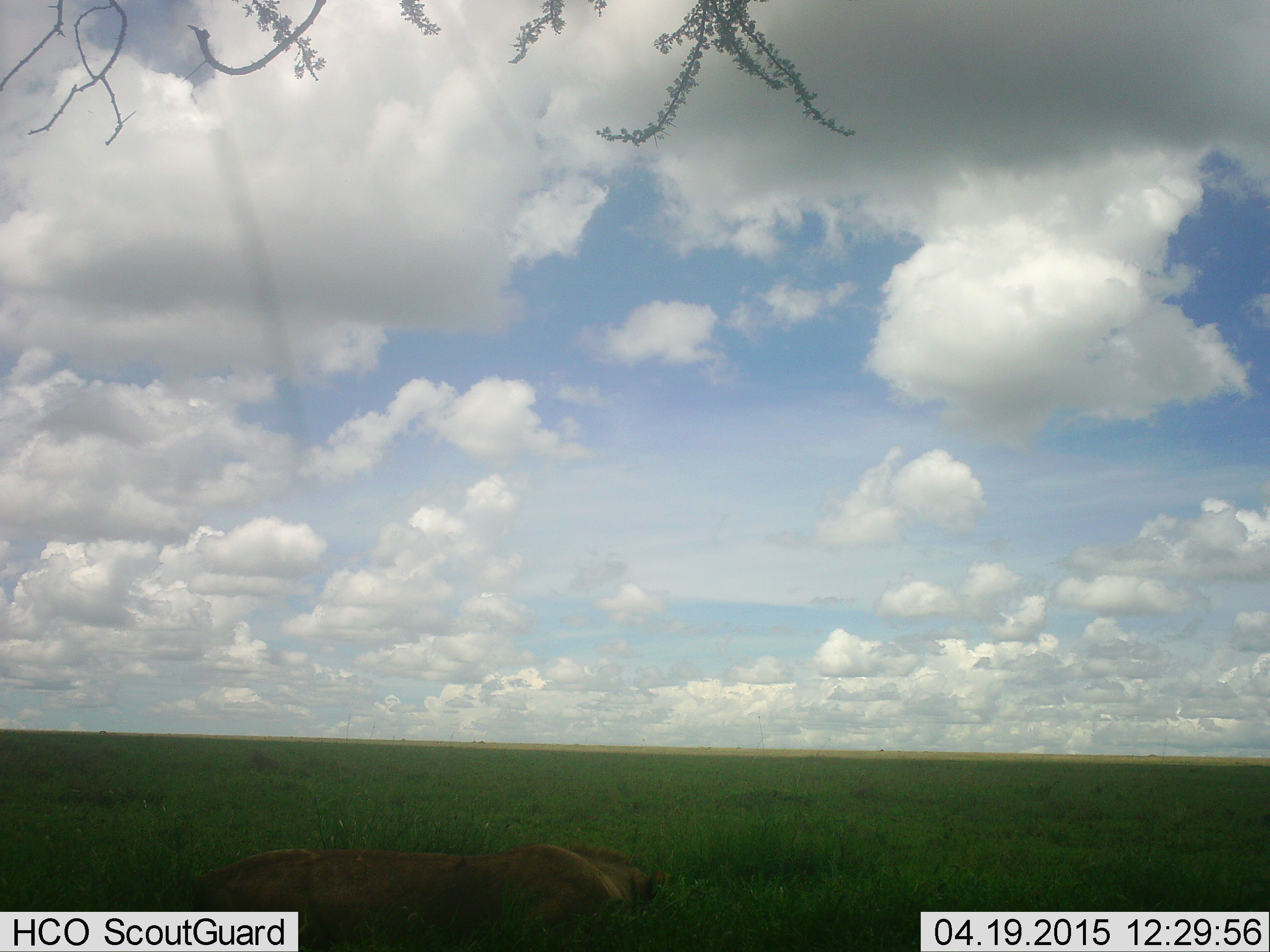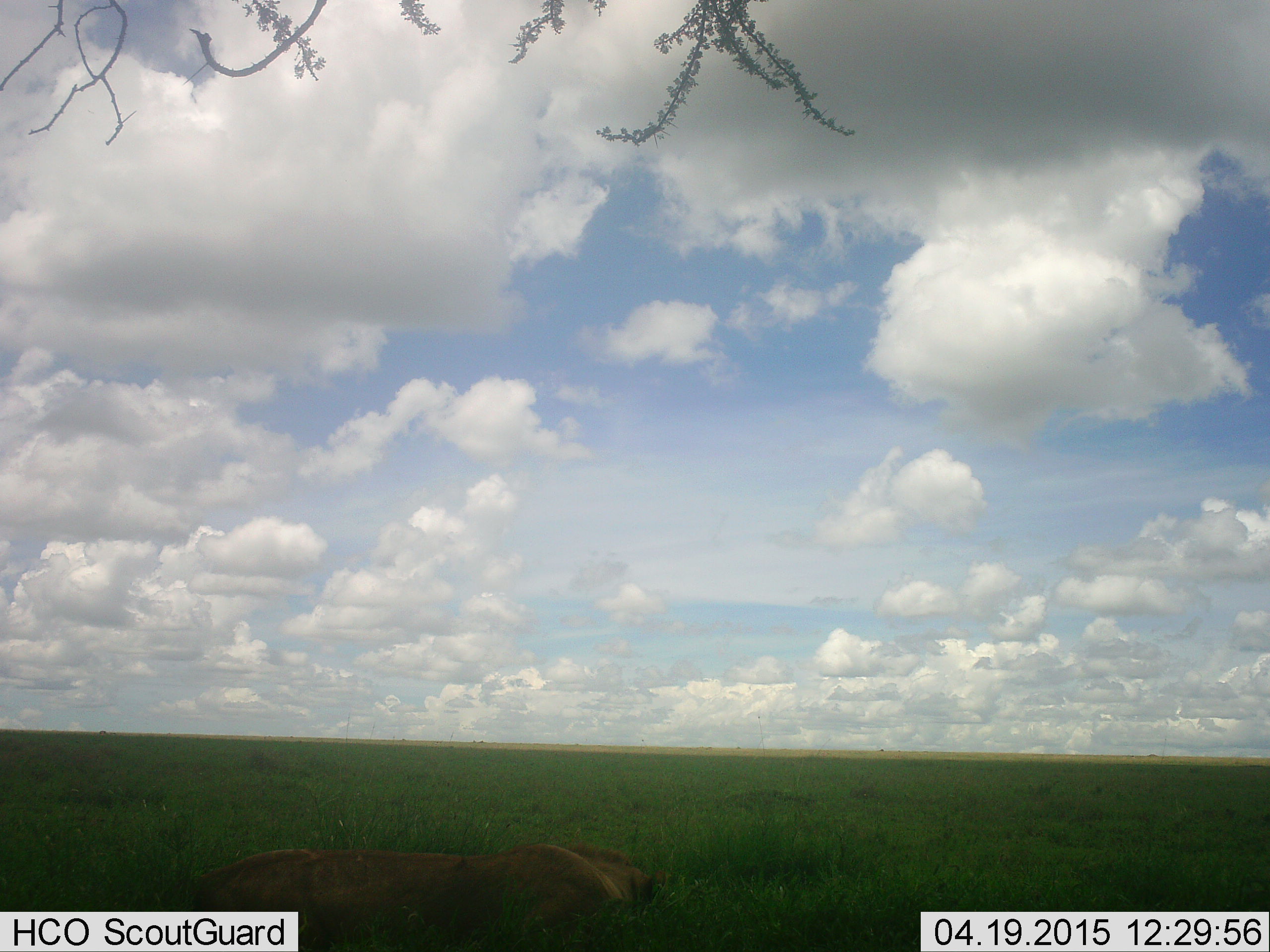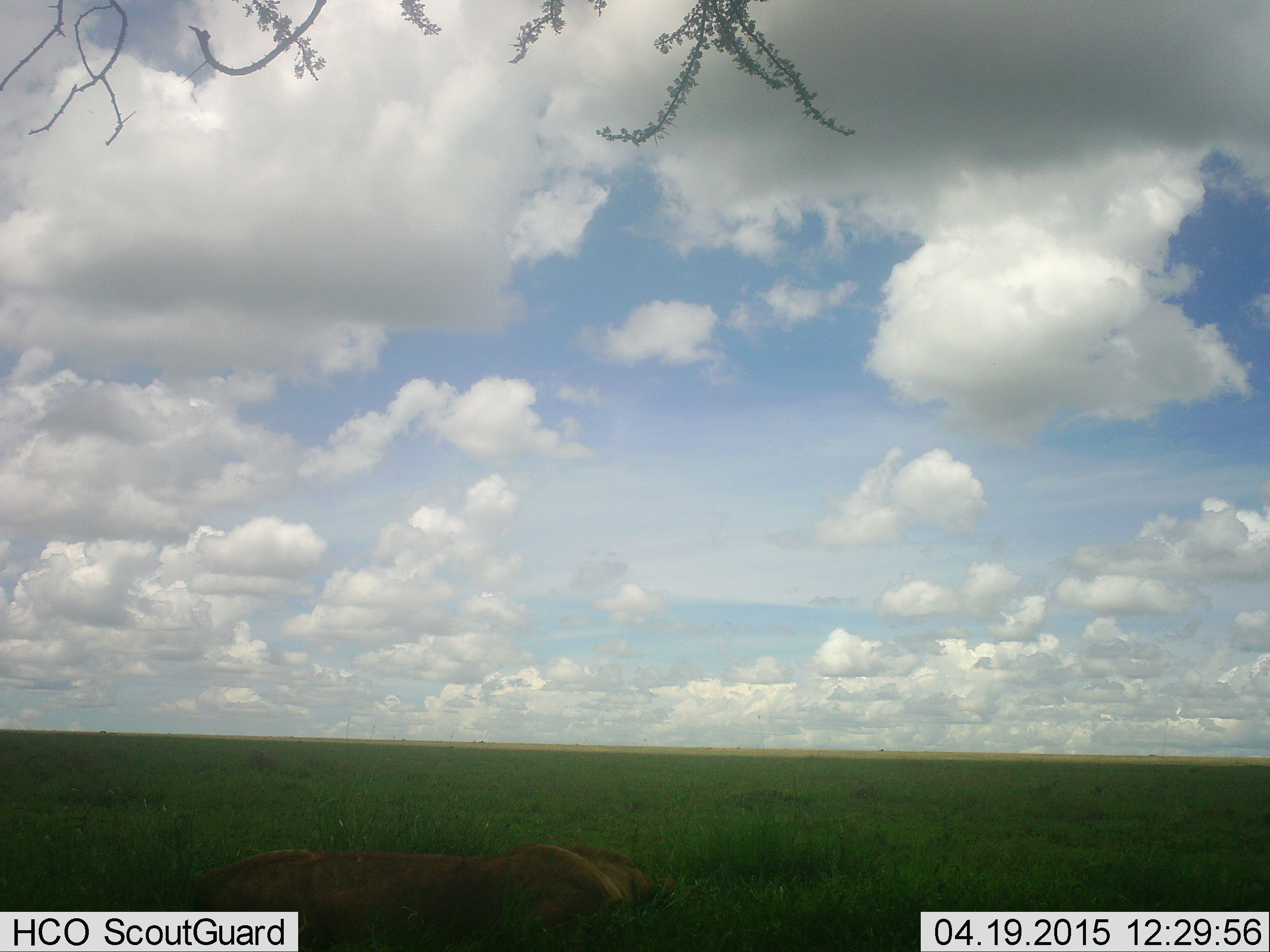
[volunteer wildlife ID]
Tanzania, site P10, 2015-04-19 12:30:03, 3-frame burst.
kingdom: Animalia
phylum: Chordata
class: Mammalia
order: Carnivora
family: Felidae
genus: Panthera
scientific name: Panthera leo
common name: lion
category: lionfemale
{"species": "lionfemale (lion) (Panthera leo)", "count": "1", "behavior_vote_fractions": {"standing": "11%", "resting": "89%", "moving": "0%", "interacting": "0%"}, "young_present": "0%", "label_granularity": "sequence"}